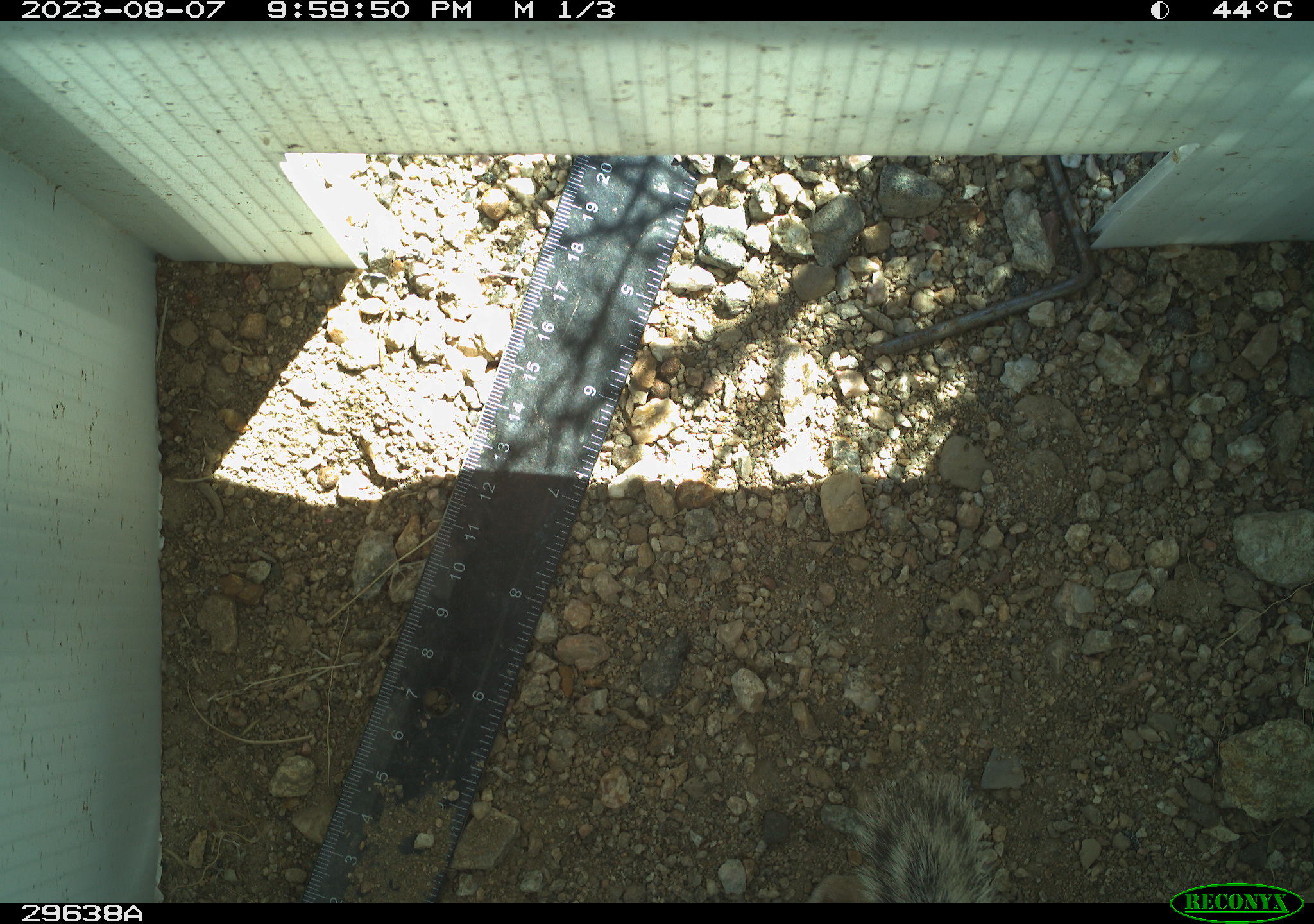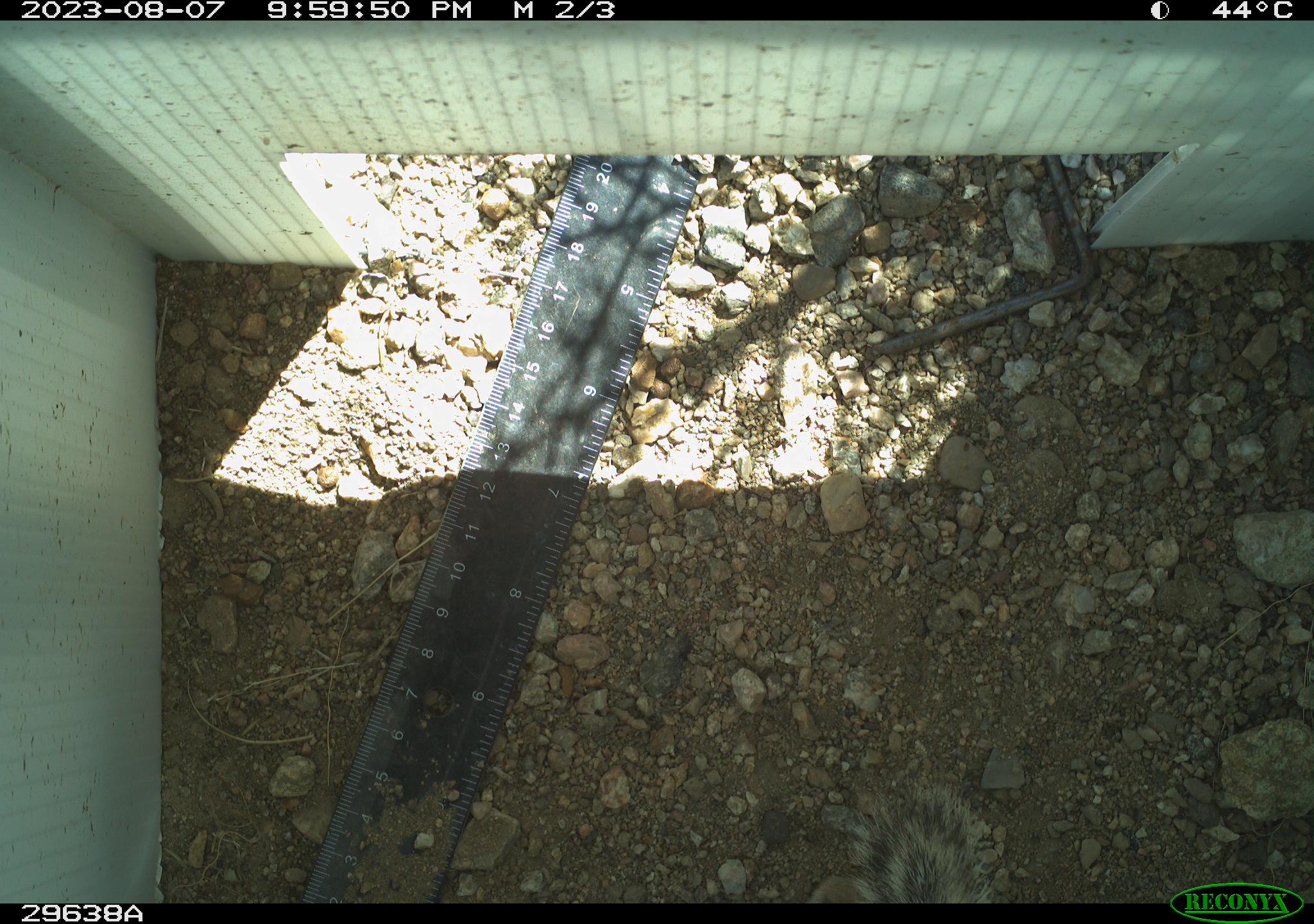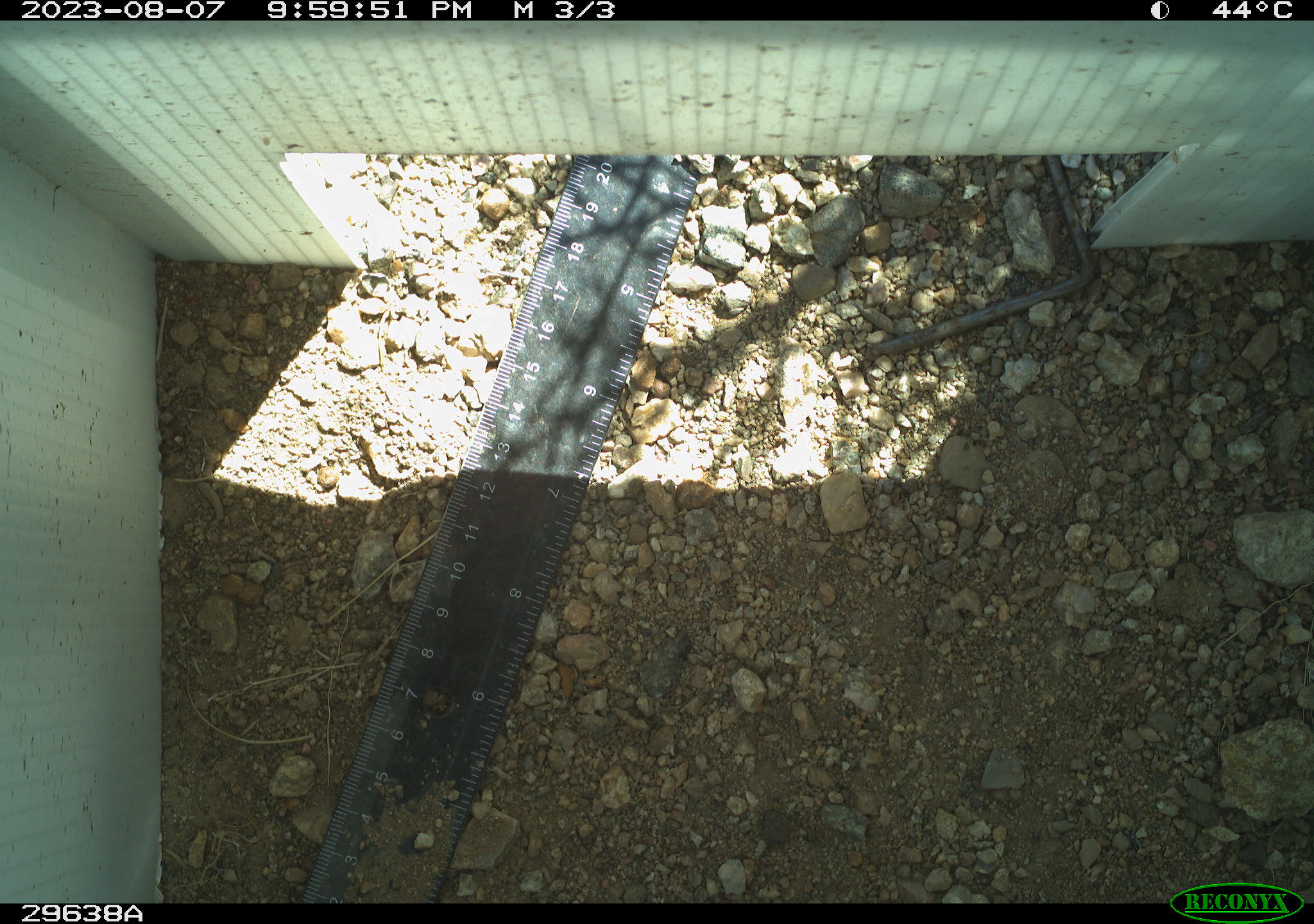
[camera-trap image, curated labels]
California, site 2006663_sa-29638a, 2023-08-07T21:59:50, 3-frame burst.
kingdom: Animalia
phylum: Chordata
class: Mammalia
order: Rodentia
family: Sciuridae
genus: Ammospermophilus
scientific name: Ammospermophilus leucurus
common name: white-tailed antelope squirrel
White-tailed antelope squirrel (Ammospermophilus leucurus).